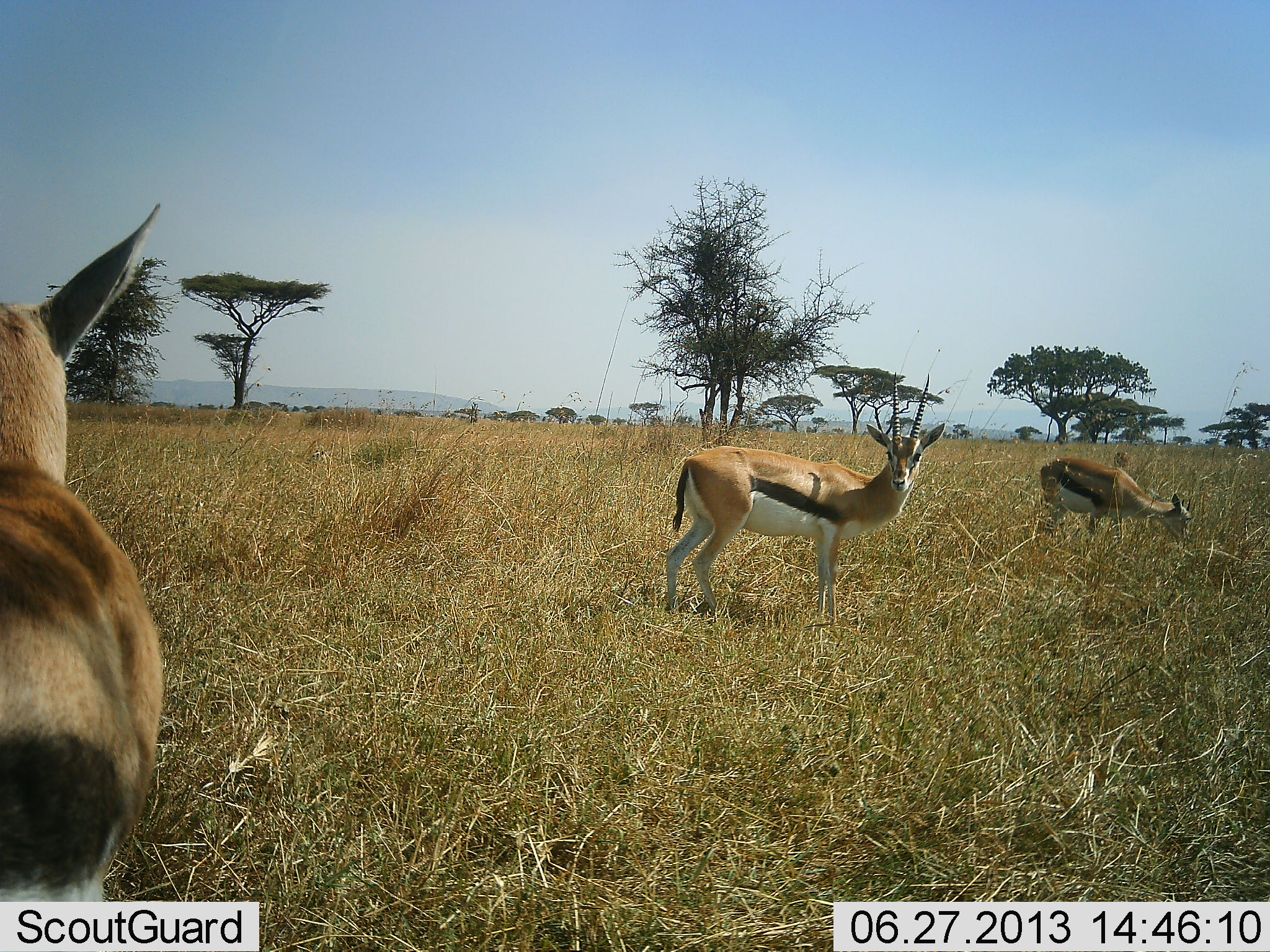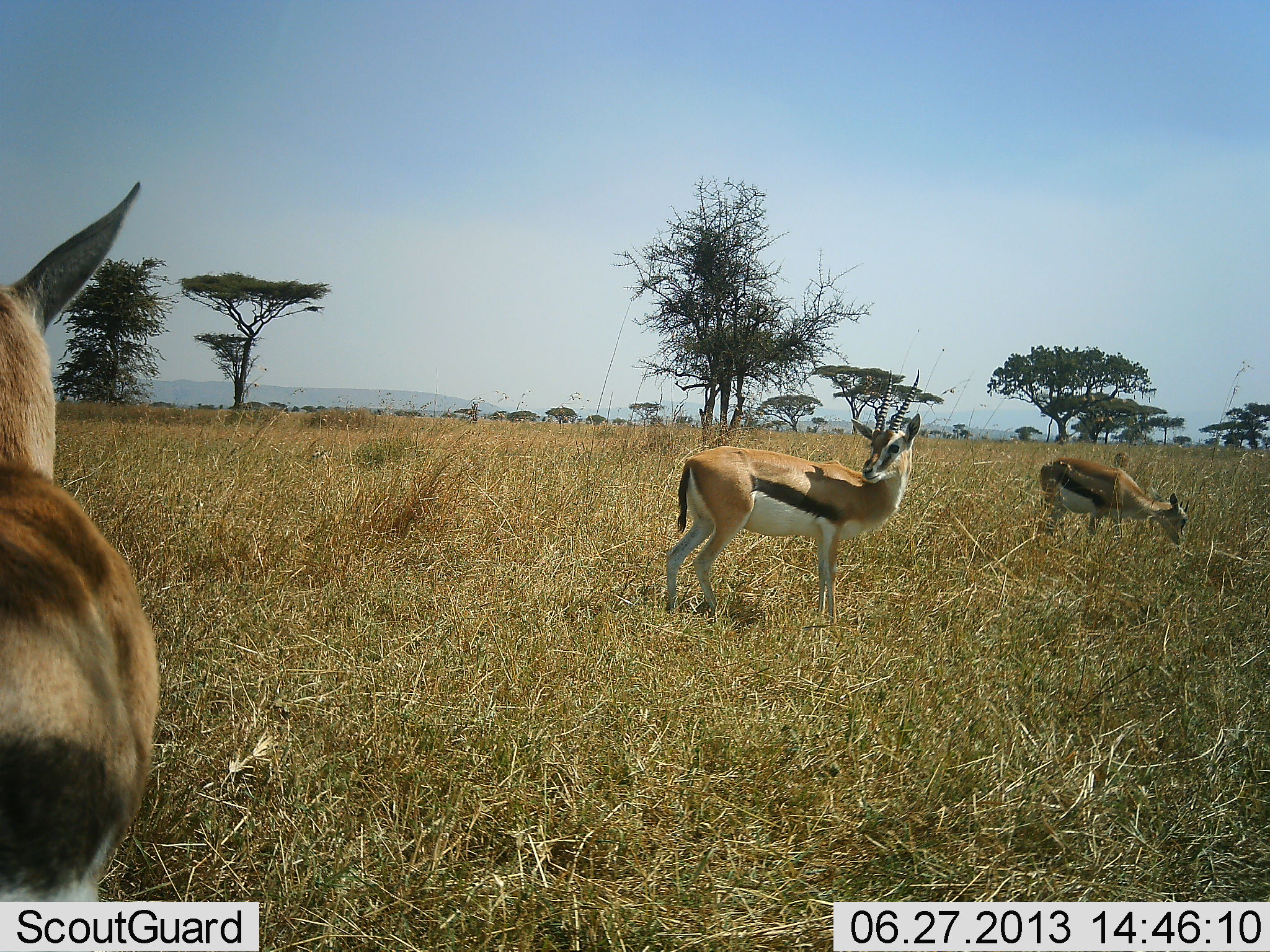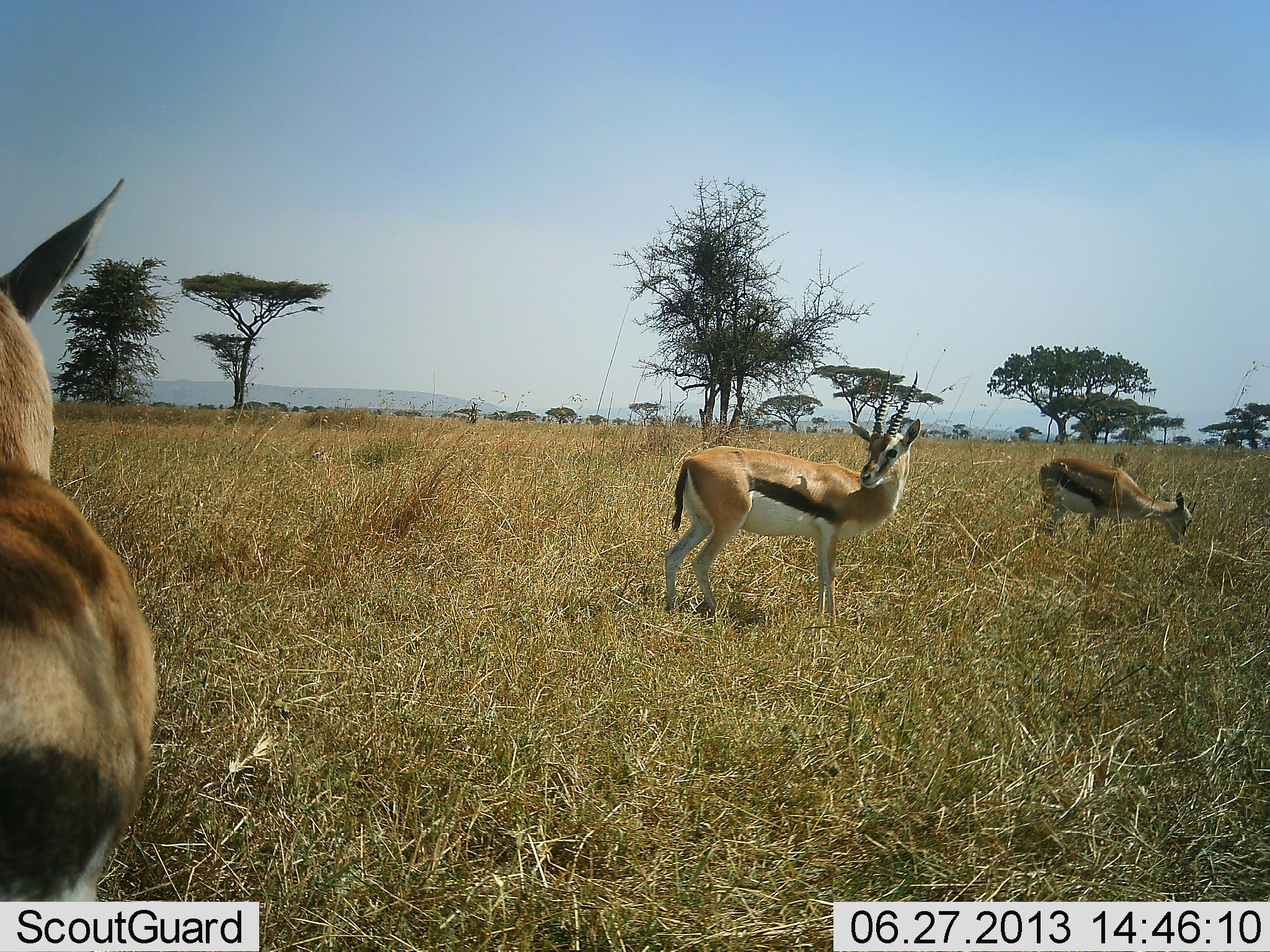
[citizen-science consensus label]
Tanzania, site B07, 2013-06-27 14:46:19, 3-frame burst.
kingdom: Animalia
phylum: Chordata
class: Mammalia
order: Artiodactyla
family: Bovidae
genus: Eudorcas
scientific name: Eudorcas thomsonii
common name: thomson's gazelle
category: gazellethomsons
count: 3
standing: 87%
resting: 0%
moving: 4%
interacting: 0%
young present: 0%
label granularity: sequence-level